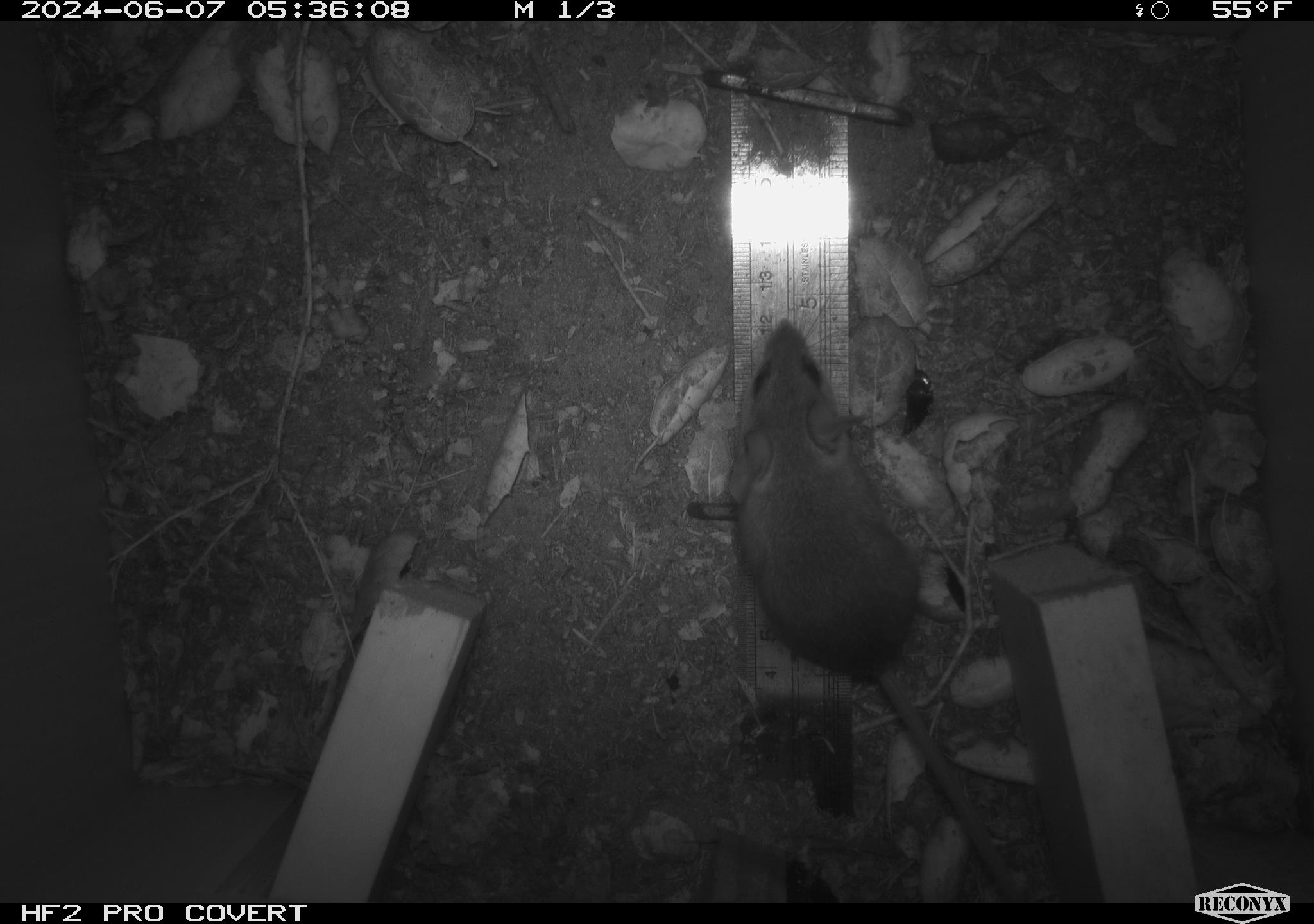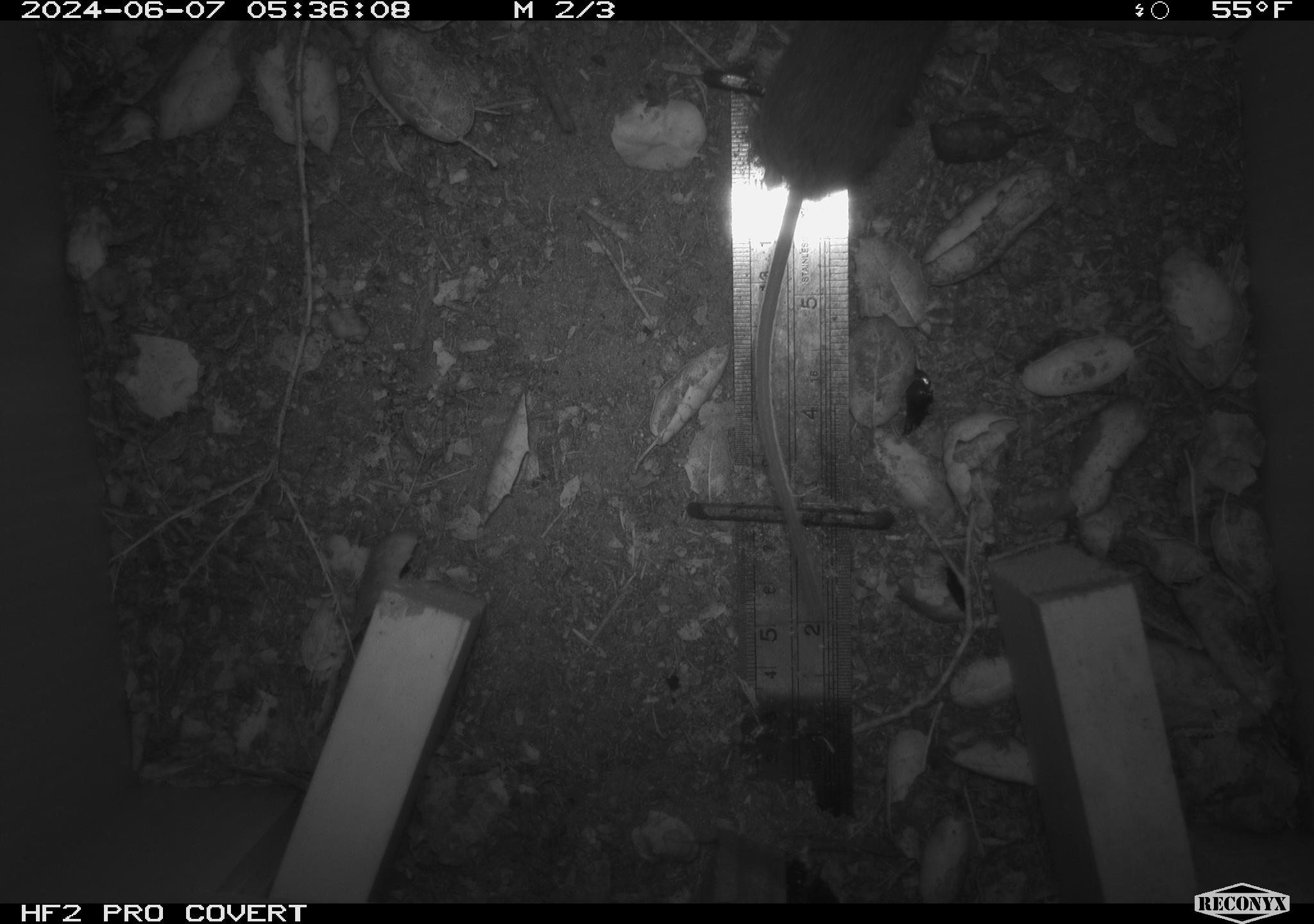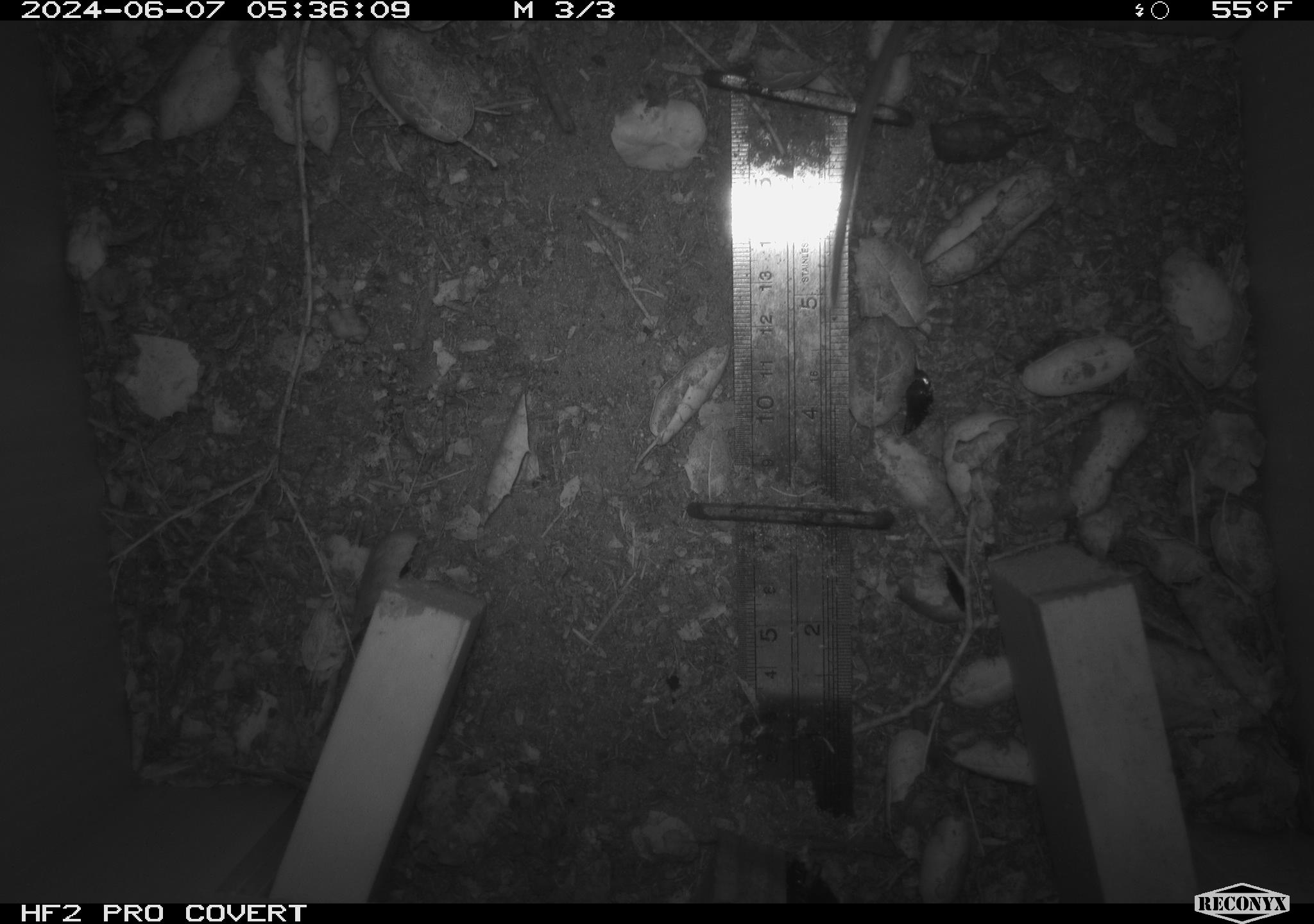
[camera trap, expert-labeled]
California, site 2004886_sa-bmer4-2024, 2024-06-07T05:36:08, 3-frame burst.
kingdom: Animalia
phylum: Chordata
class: Mammalia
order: Rodentia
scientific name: Rodentia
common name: woodrat or rat or mouse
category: woodrat or rat or mouse species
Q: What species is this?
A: Woodrat or rat or mouse species (woodrat or rat or mouse) (Rodentia).